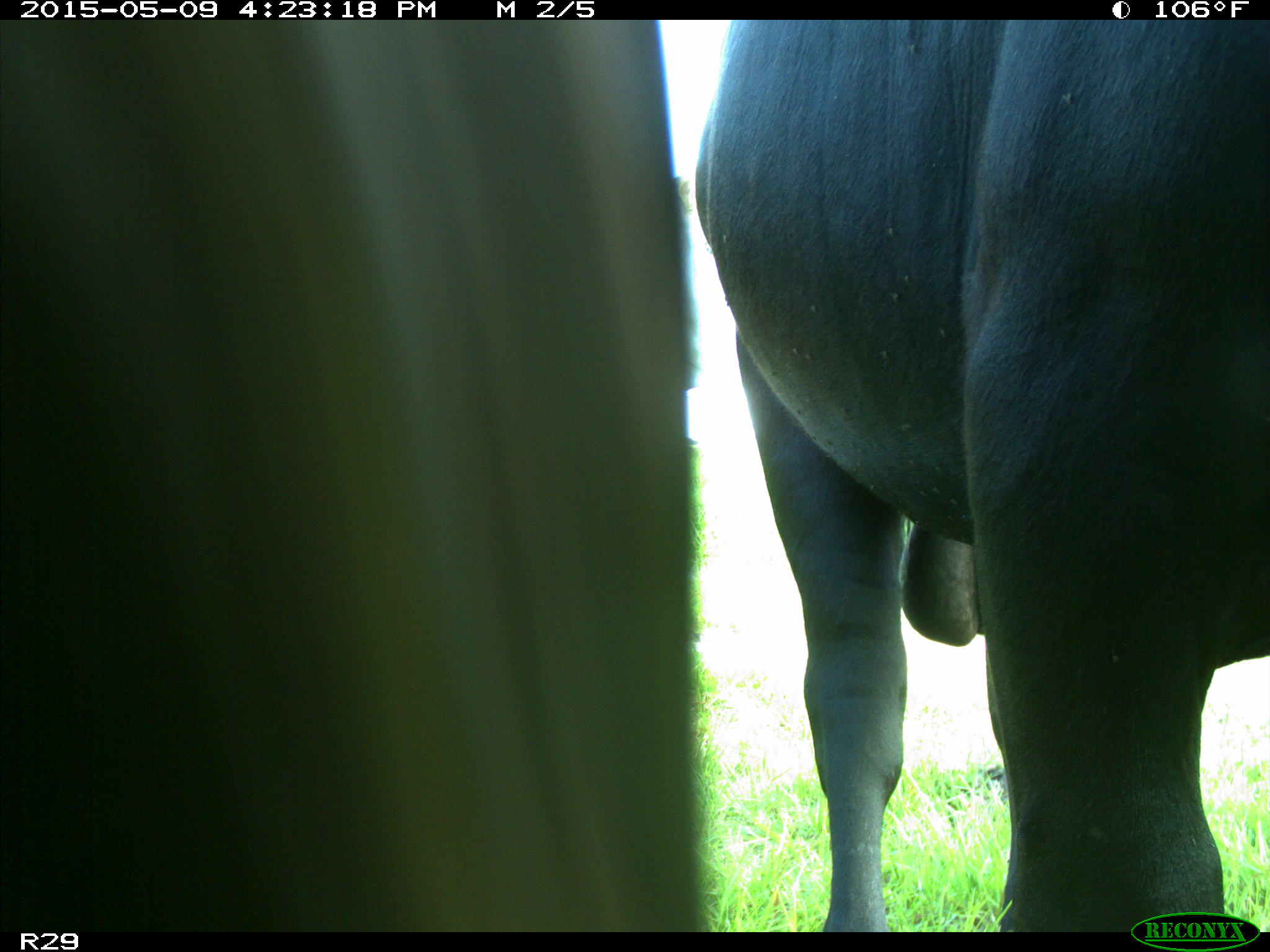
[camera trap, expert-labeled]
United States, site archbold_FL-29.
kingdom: Animalia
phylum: Chordata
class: Mammalia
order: Artiodactyla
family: Bovidae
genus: Bos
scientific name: Bos taurus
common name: domestic cow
Bos taurus (domestic cow).